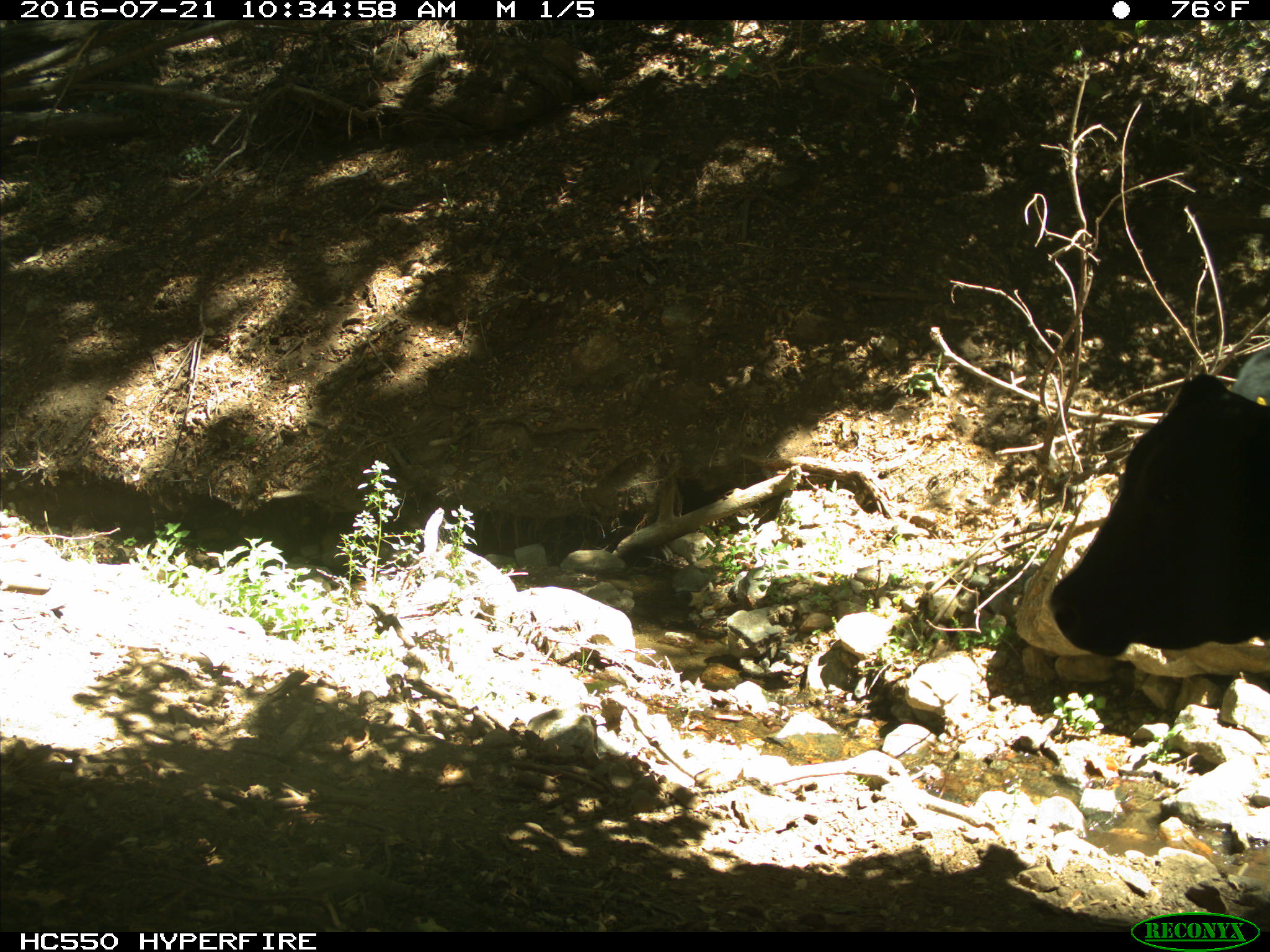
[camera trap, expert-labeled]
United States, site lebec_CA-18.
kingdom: Animalia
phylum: Chordata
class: Mammalia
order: Artiodactyla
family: Bovidae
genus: Bos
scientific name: Bos taurus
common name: domestic cow